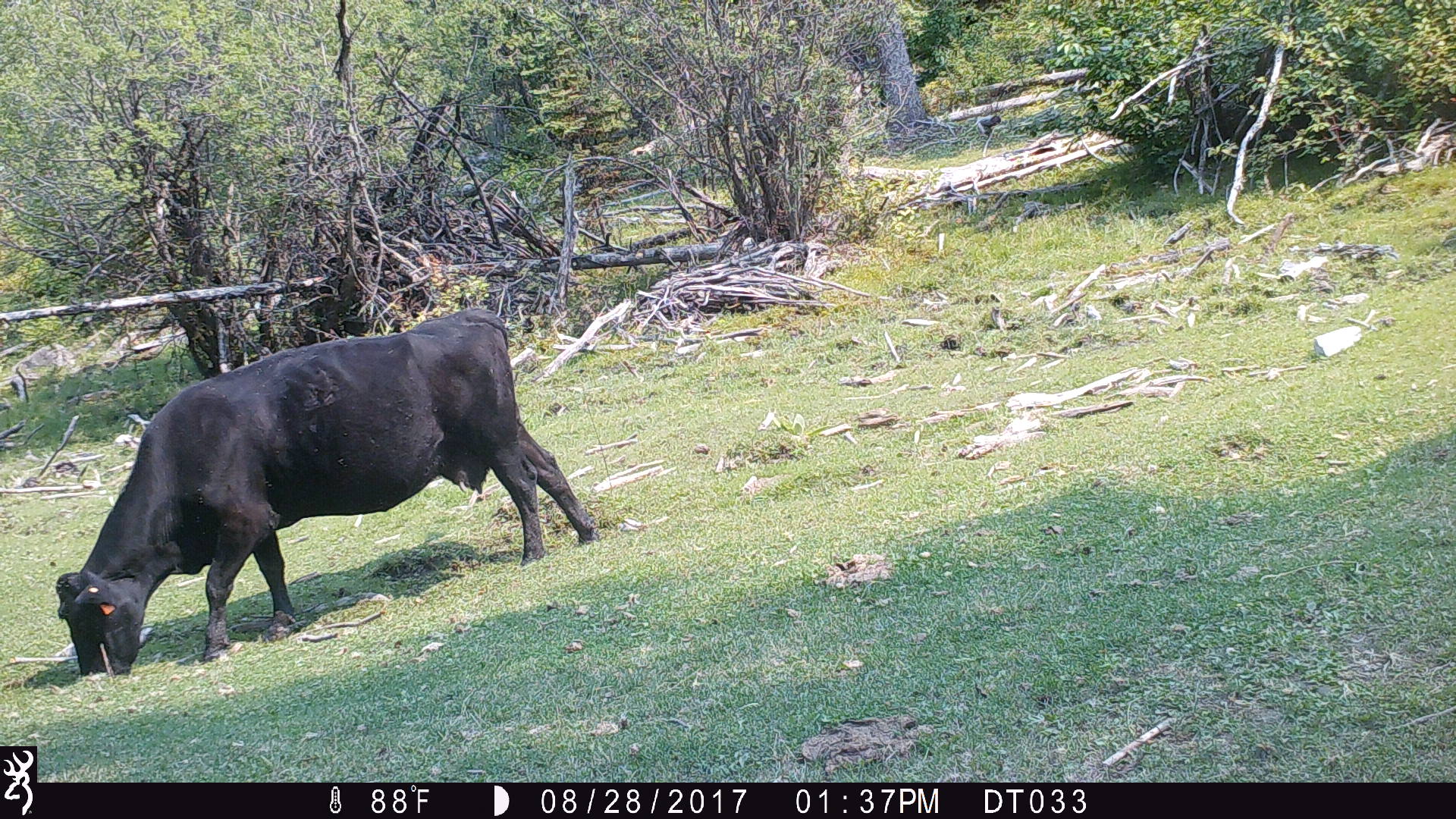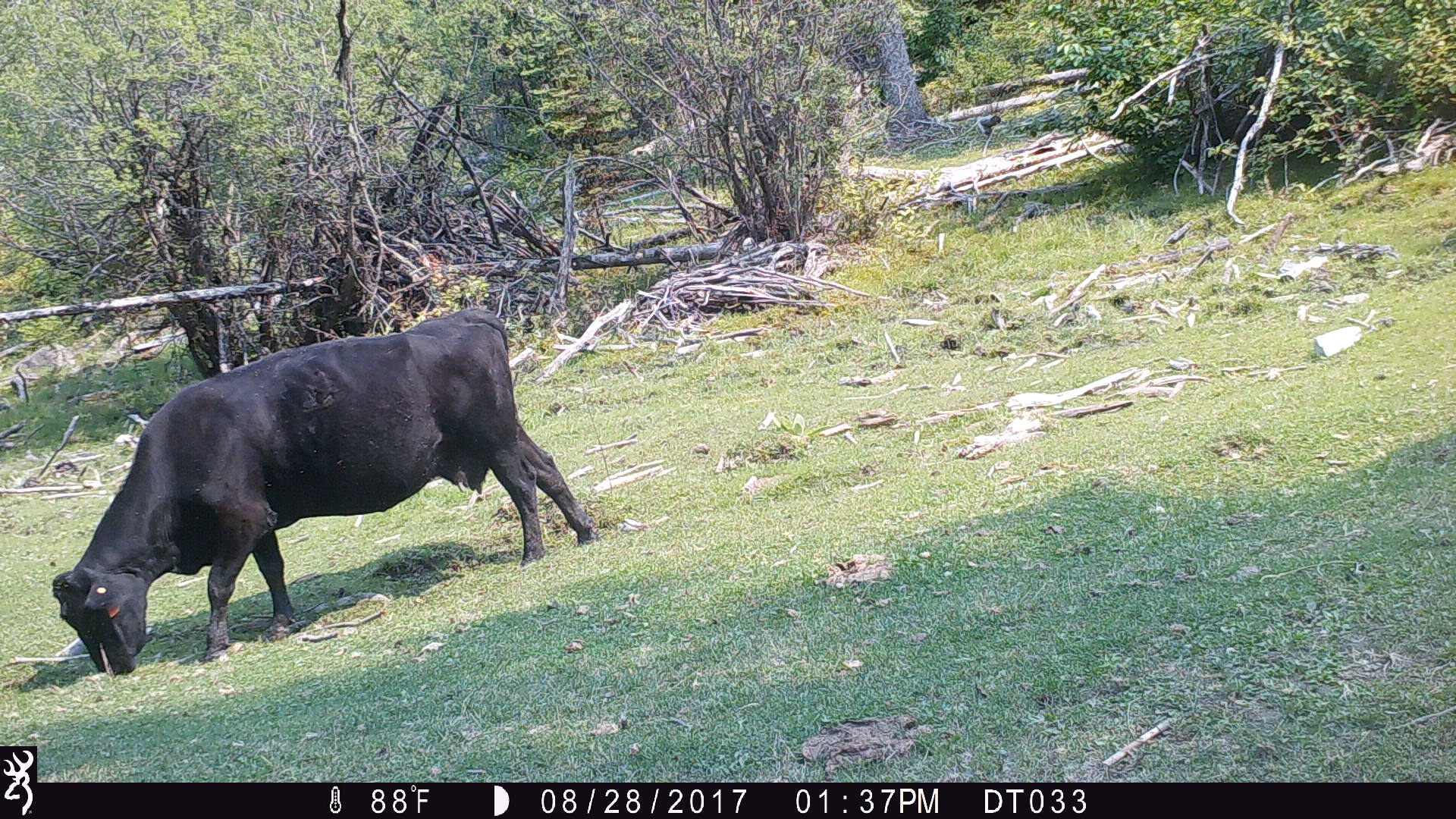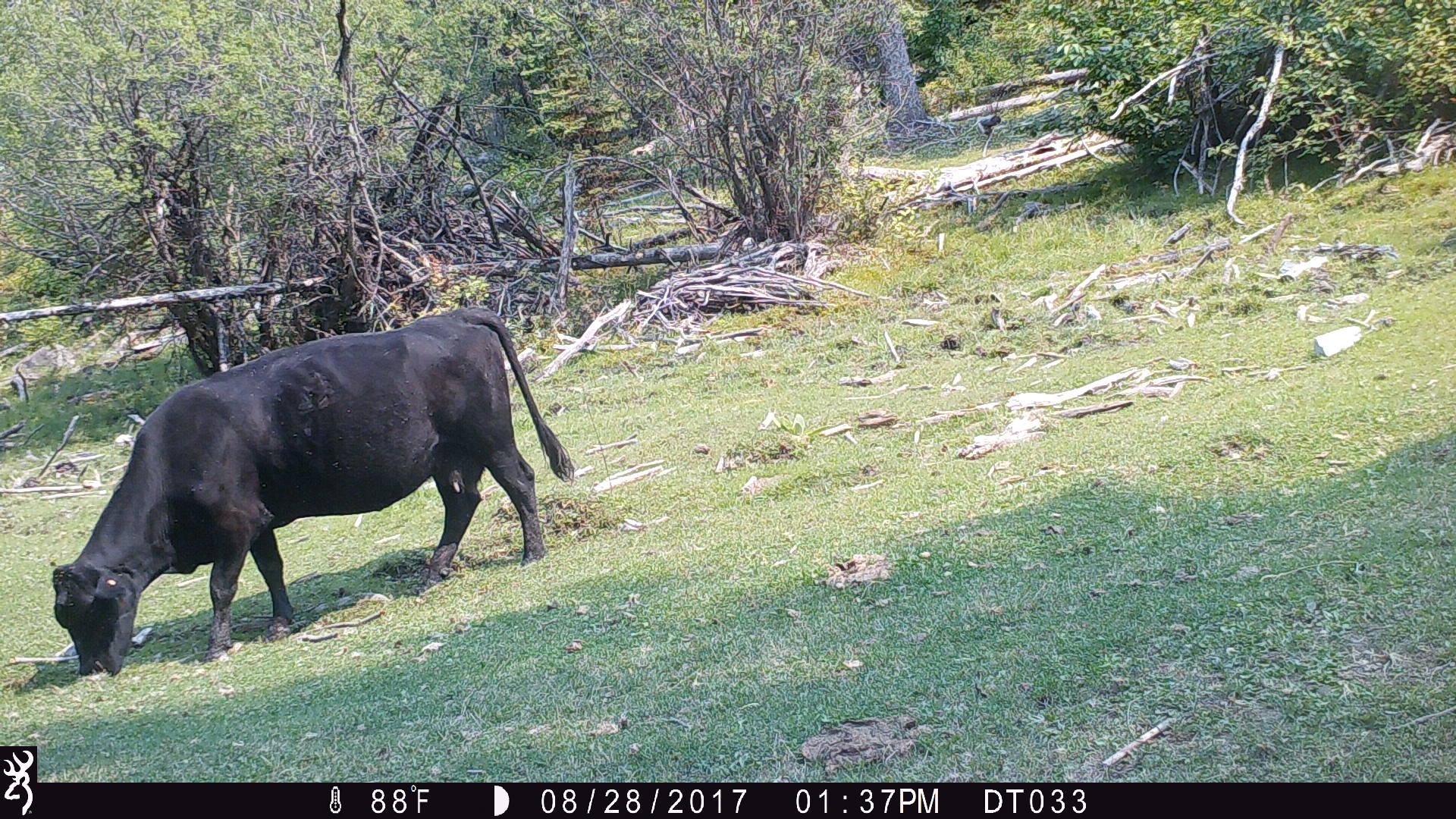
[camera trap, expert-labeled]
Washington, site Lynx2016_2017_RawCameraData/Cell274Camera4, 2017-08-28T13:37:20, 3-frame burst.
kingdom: Animalia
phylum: Chordata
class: Mammalia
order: Artiodactyla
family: Bovidae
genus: Bos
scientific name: Bos taurus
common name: domestic cattle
Domestic cattle (Bos taurus). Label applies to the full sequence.